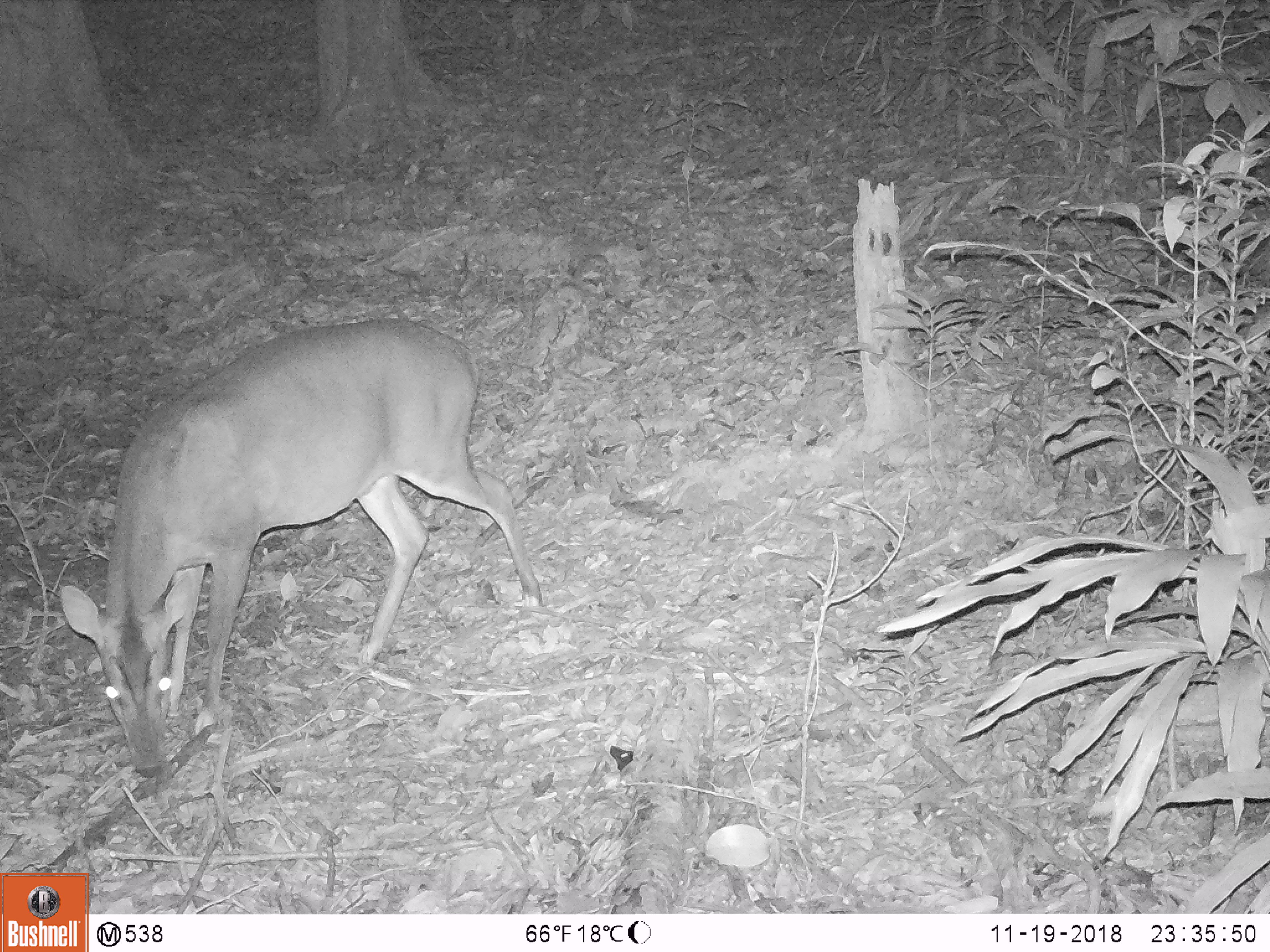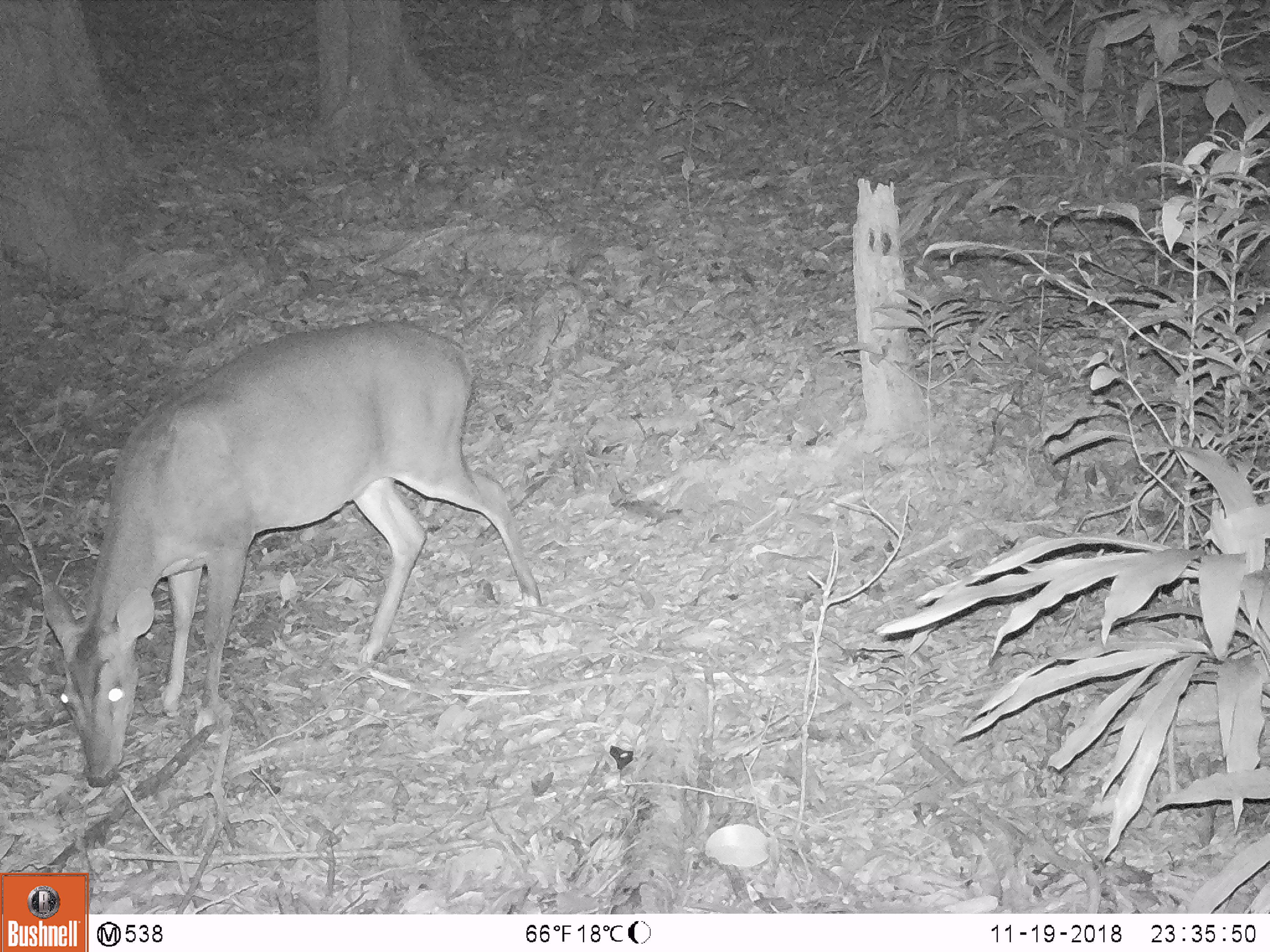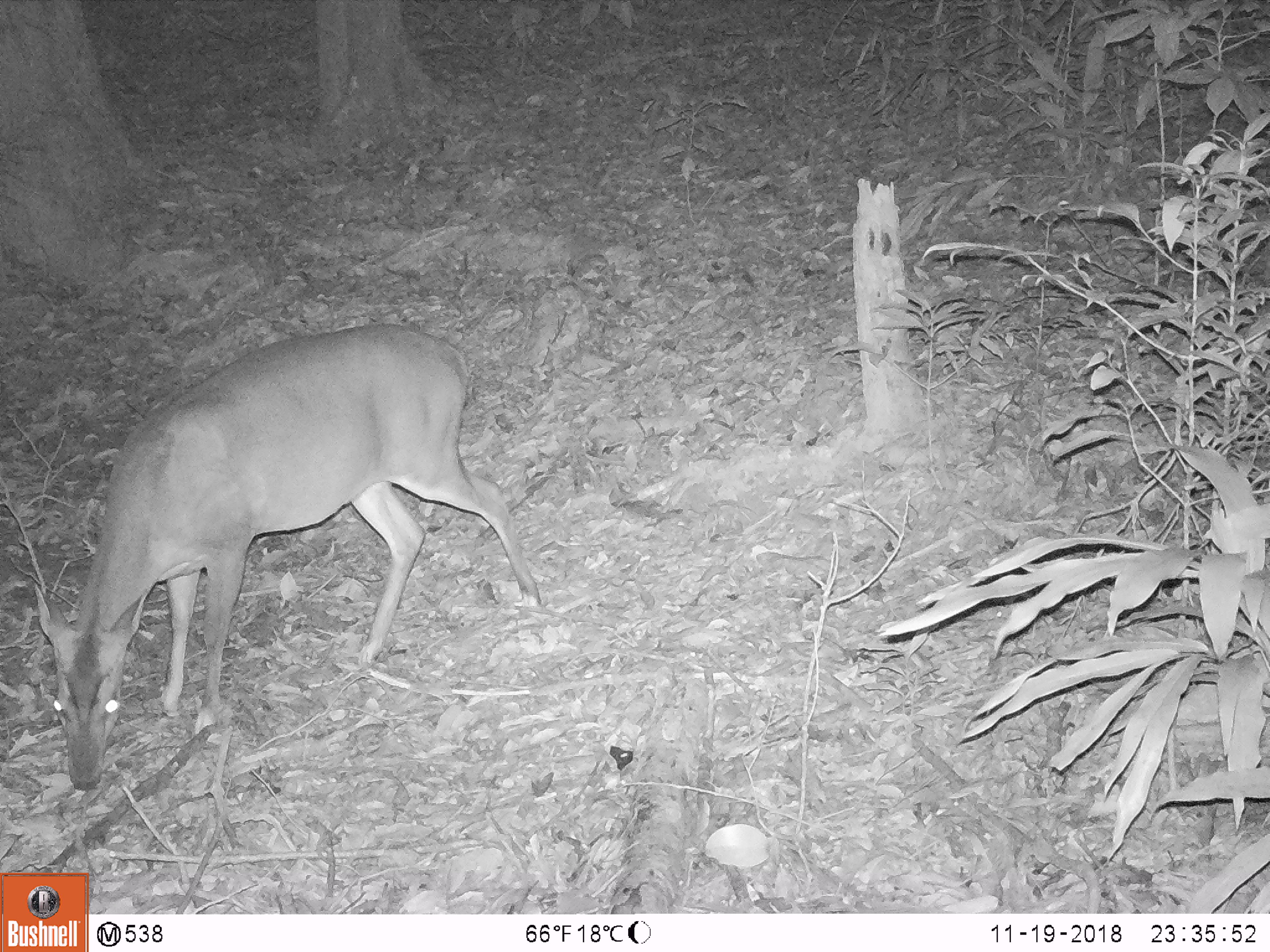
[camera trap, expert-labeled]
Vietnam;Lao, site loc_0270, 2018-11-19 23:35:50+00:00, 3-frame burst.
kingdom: Animalia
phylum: Chordata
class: Mammalia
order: Artiodactyla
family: Cervidae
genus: Muntiacus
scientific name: Muntiacus vuquangensis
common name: large-antlered muntjac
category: large antlered muntjac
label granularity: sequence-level